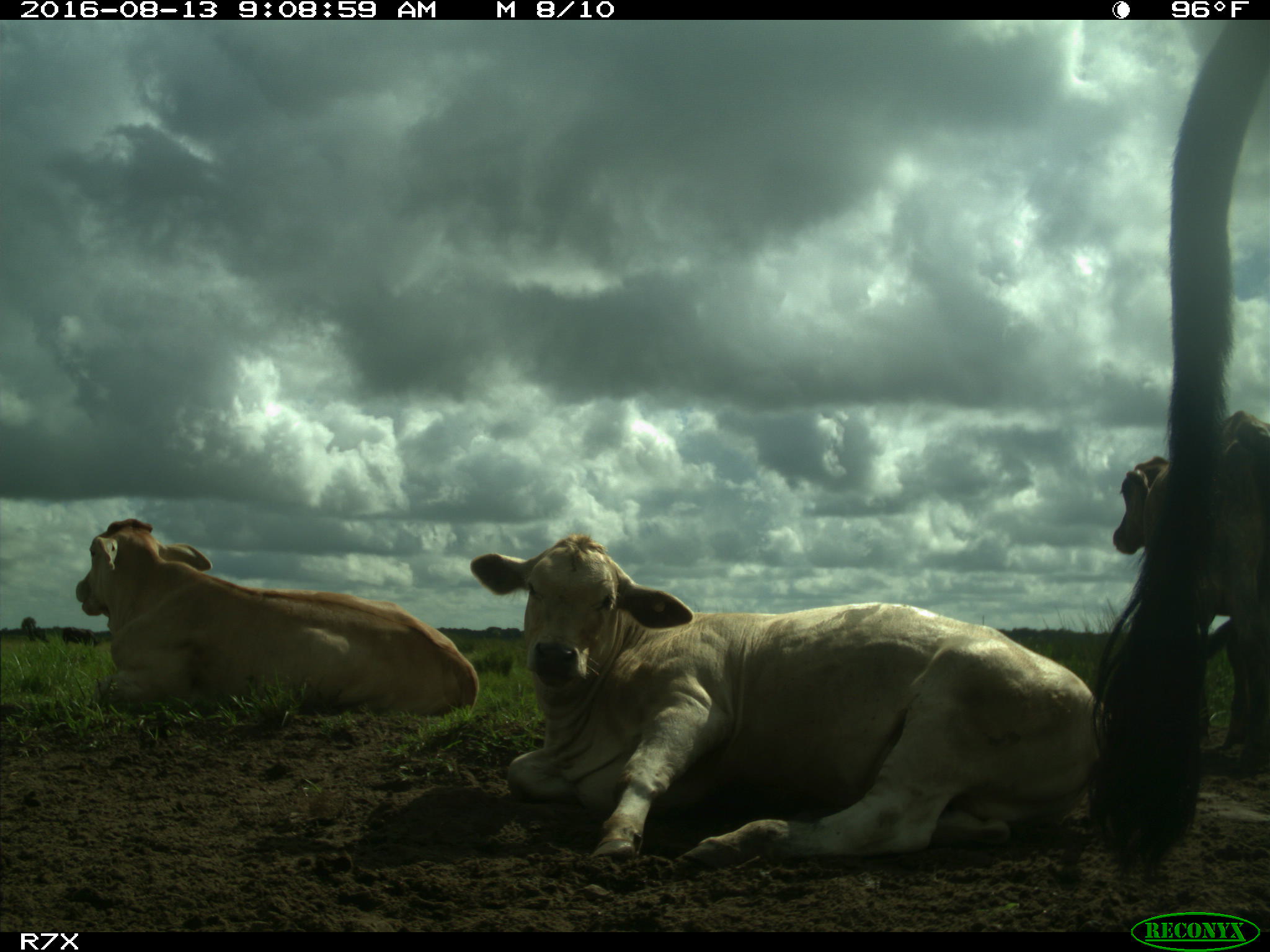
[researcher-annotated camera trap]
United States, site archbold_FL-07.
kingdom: Animalia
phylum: Chordata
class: Mammalia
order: Artiodactyla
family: Bovidae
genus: Bos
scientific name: Bos taurus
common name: domestic cow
Bos taurus (domestic cow).